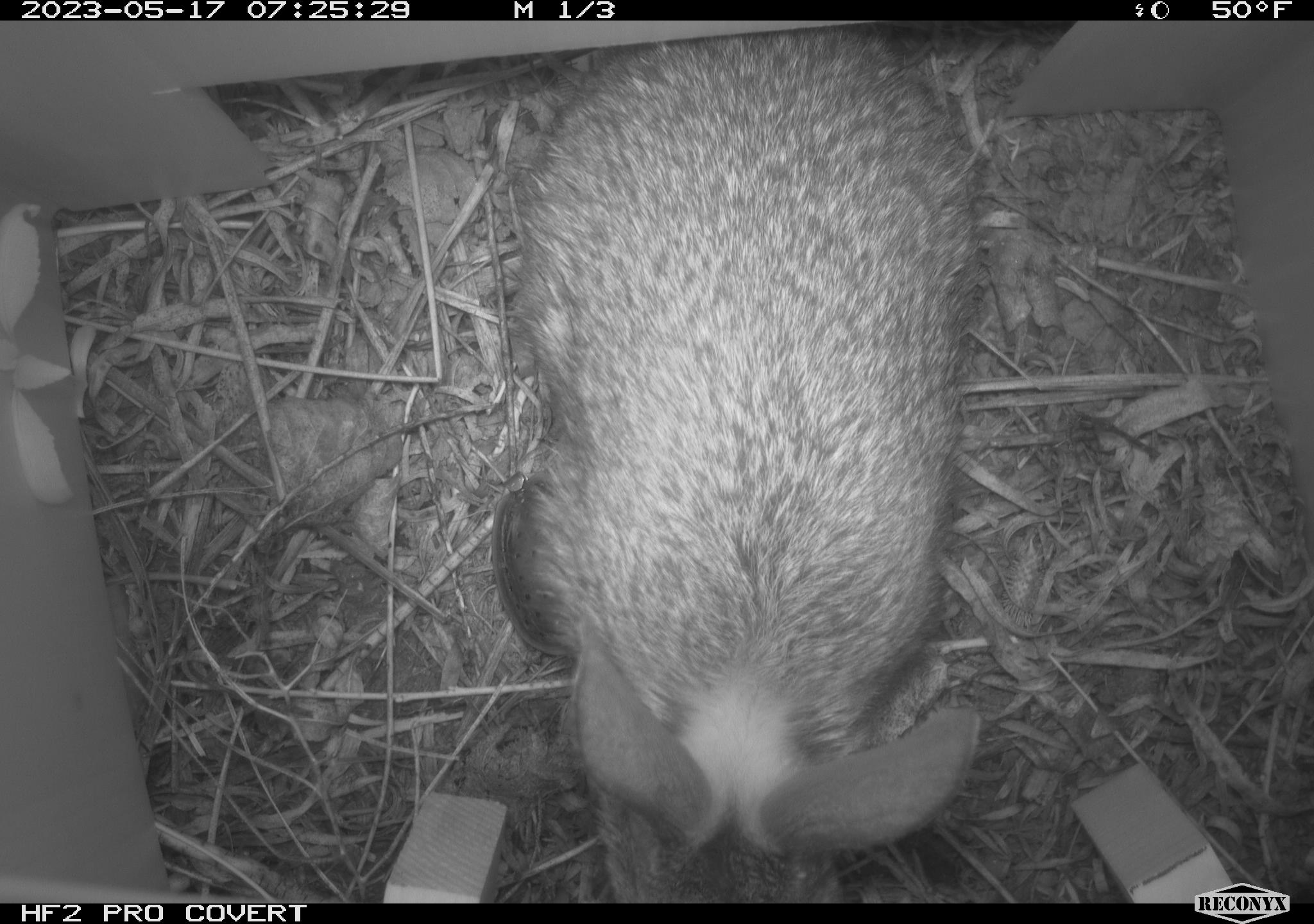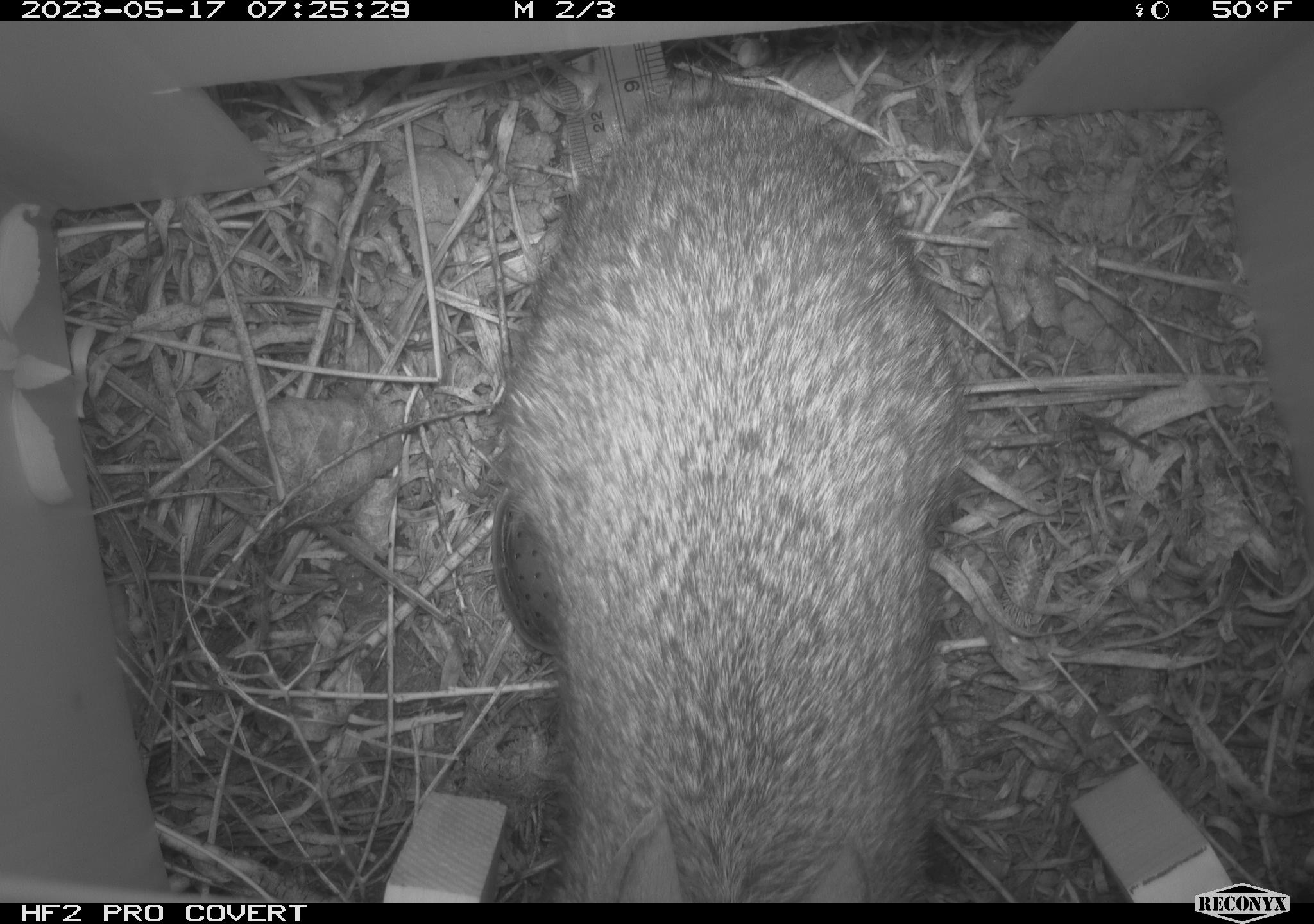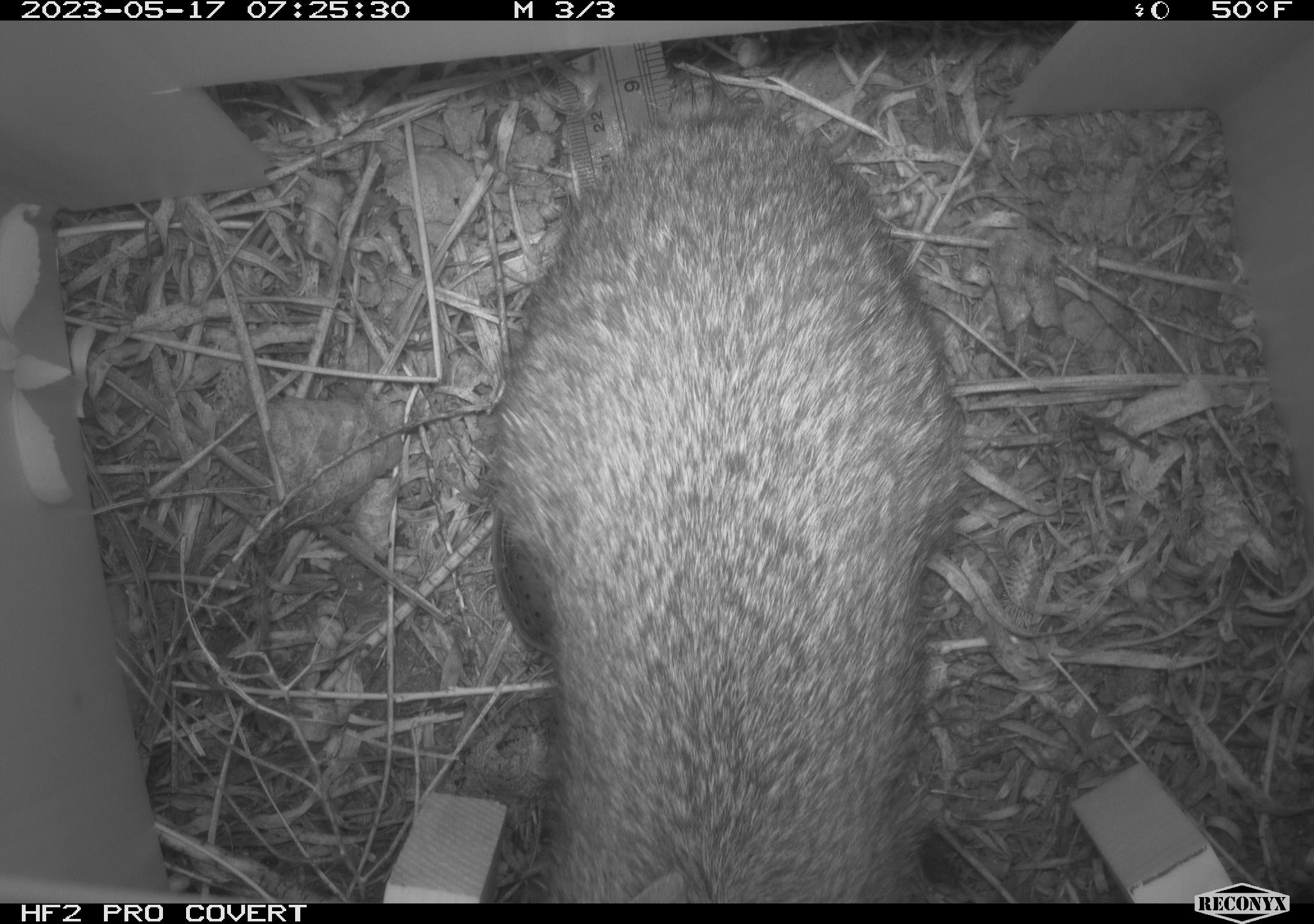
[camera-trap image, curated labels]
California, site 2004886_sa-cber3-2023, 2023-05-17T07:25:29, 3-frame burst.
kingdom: Animalia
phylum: Chordata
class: Mammalia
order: Lagomorpha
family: Leporidae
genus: Sylvilagus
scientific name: Sylvilagus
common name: cottontail rabbits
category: sylvilagus species